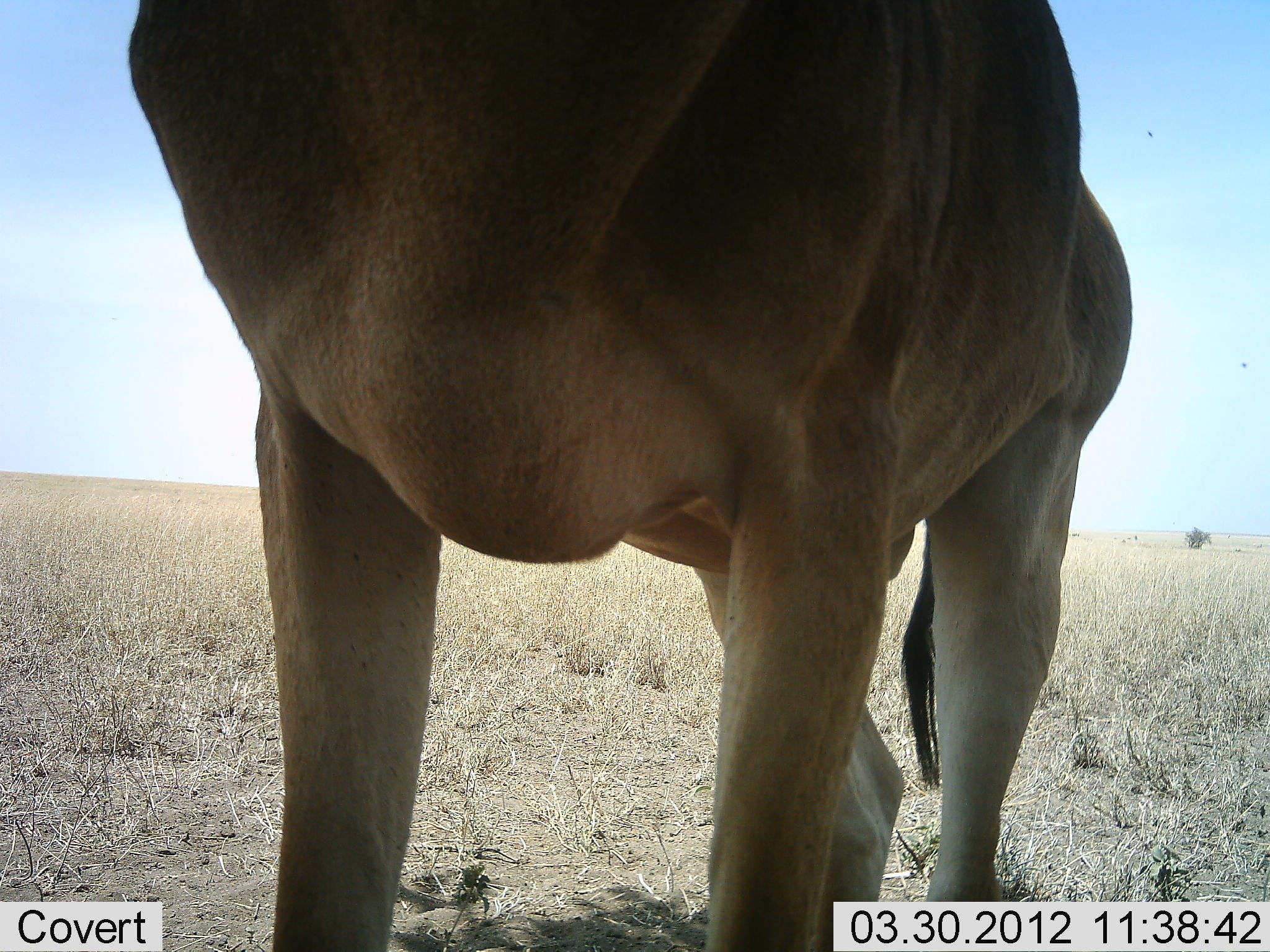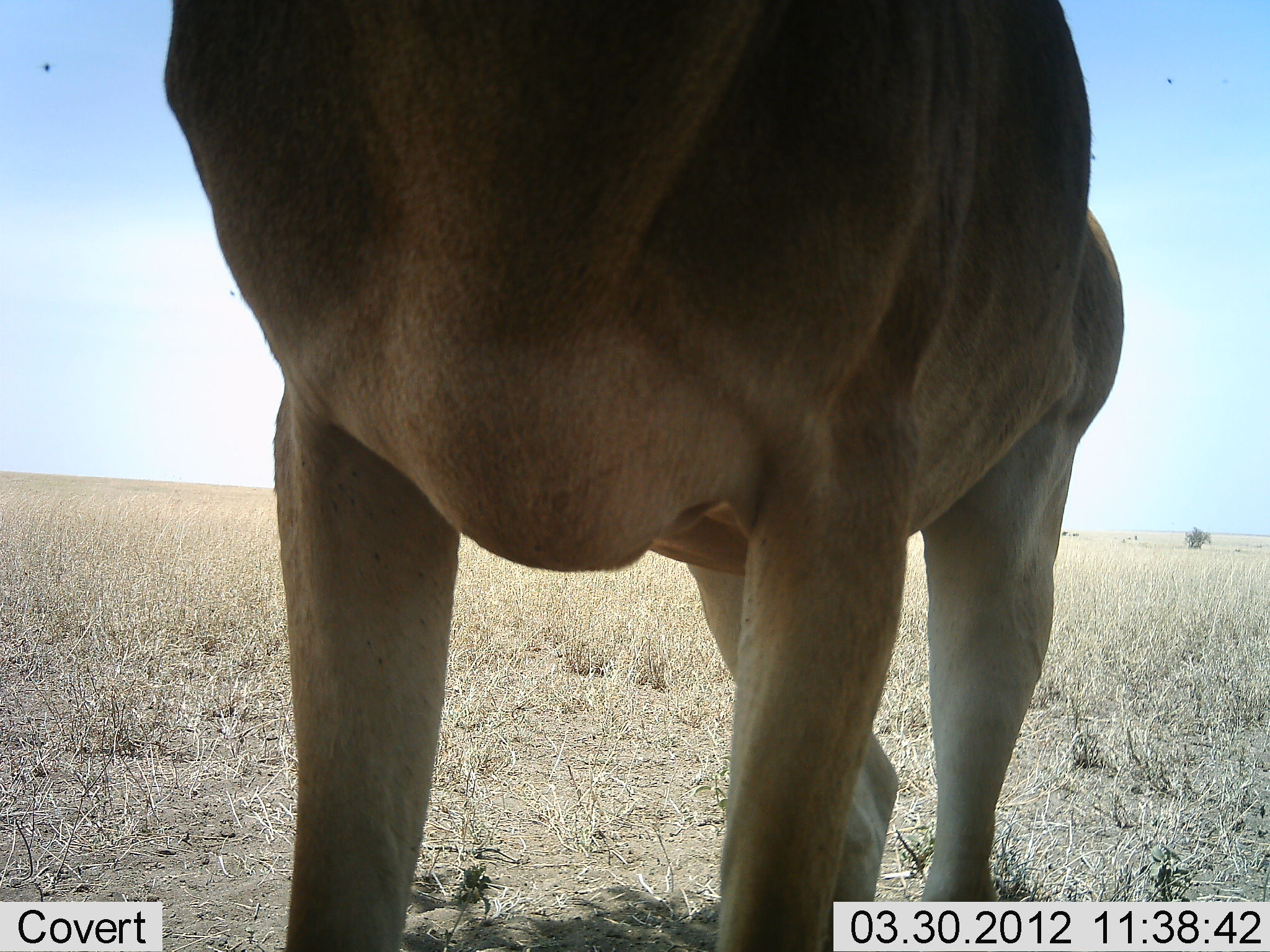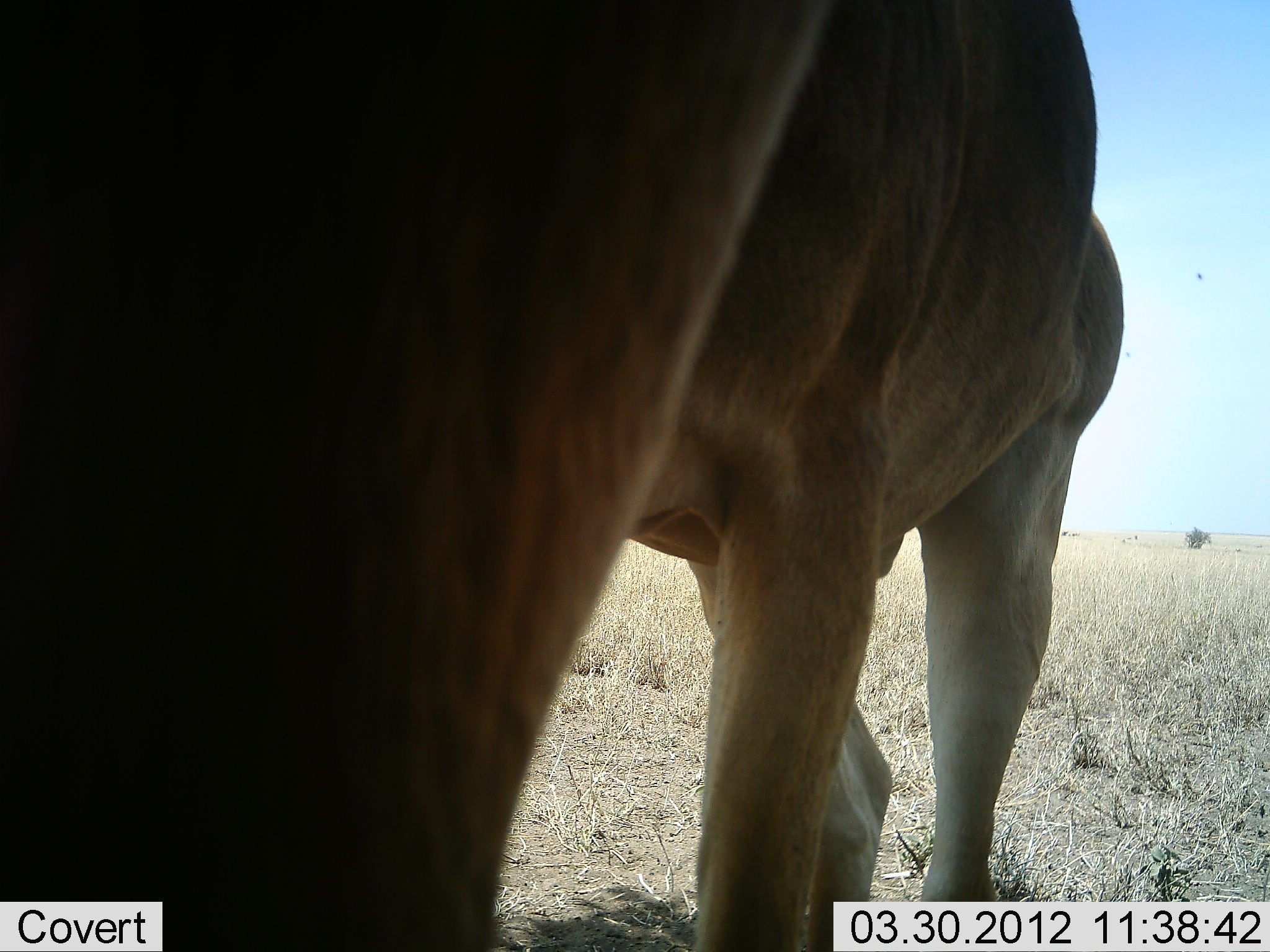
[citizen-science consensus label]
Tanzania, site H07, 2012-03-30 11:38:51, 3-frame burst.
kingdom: Animalia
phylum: Chordata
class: Mammalia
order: Artiodactyla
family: Bovidae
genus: Alcelaphus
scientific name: Alcelaphus buselaphus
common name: hartebeest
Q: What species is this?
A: Hartebeest (Alcelaphus buselaphus).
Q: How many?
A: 1.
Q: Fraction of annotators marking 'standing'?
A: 95%.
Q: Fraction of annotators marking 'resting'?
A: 0%.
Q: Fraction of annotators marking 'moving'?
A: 0%.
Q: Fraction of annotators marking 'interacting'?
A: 0%.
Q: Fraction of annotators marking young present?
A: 0%.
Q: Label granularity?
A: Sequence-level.